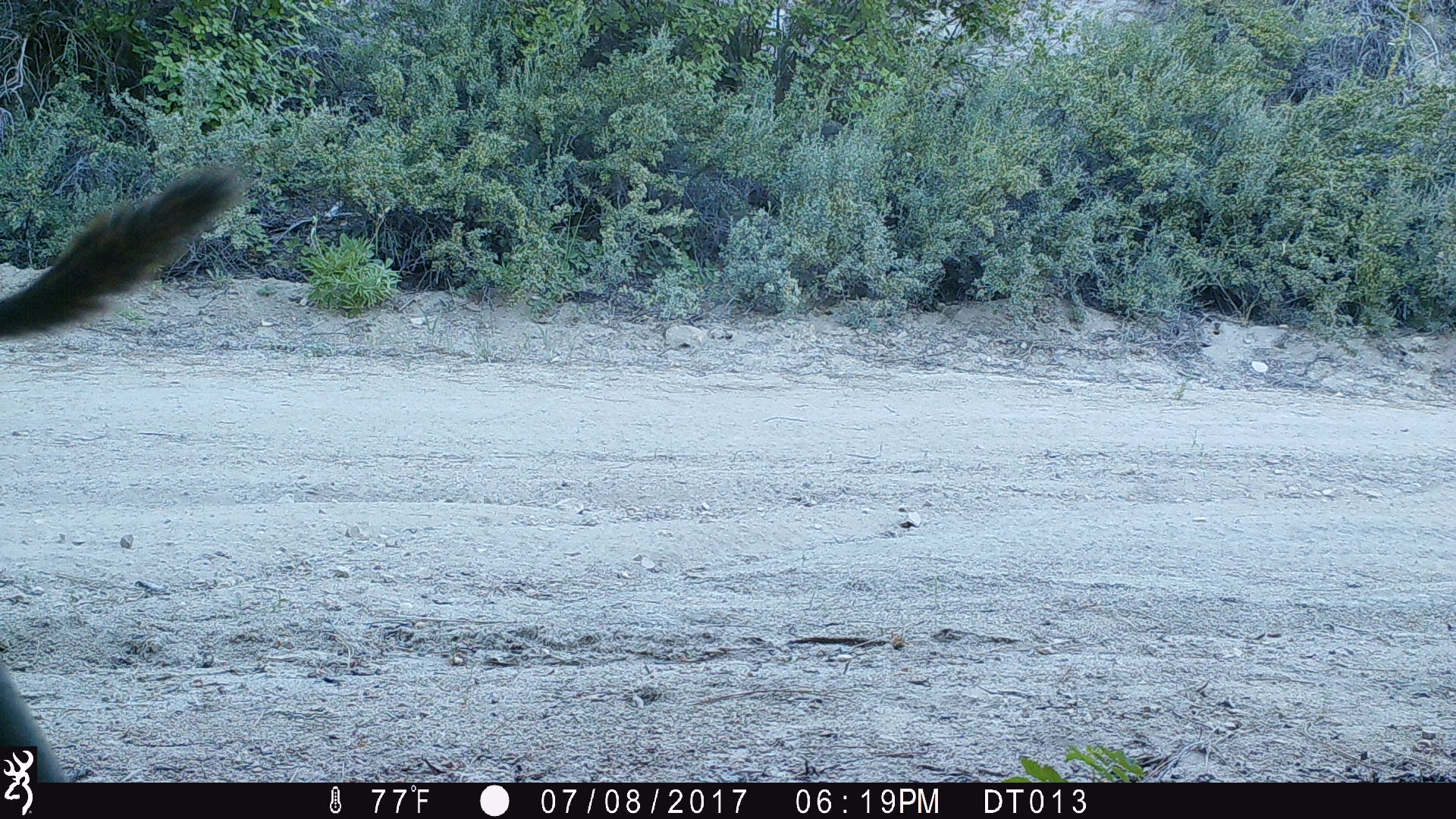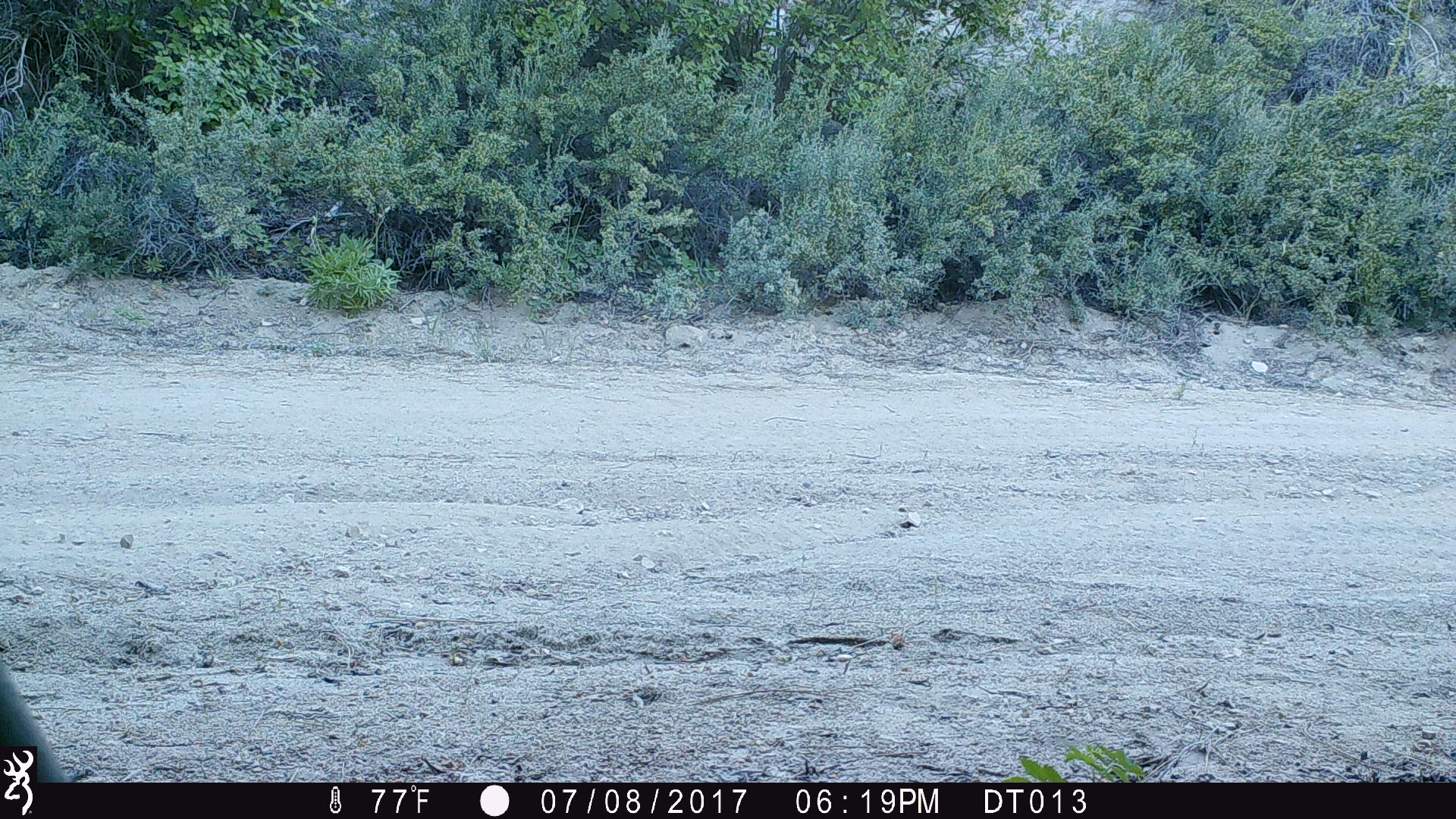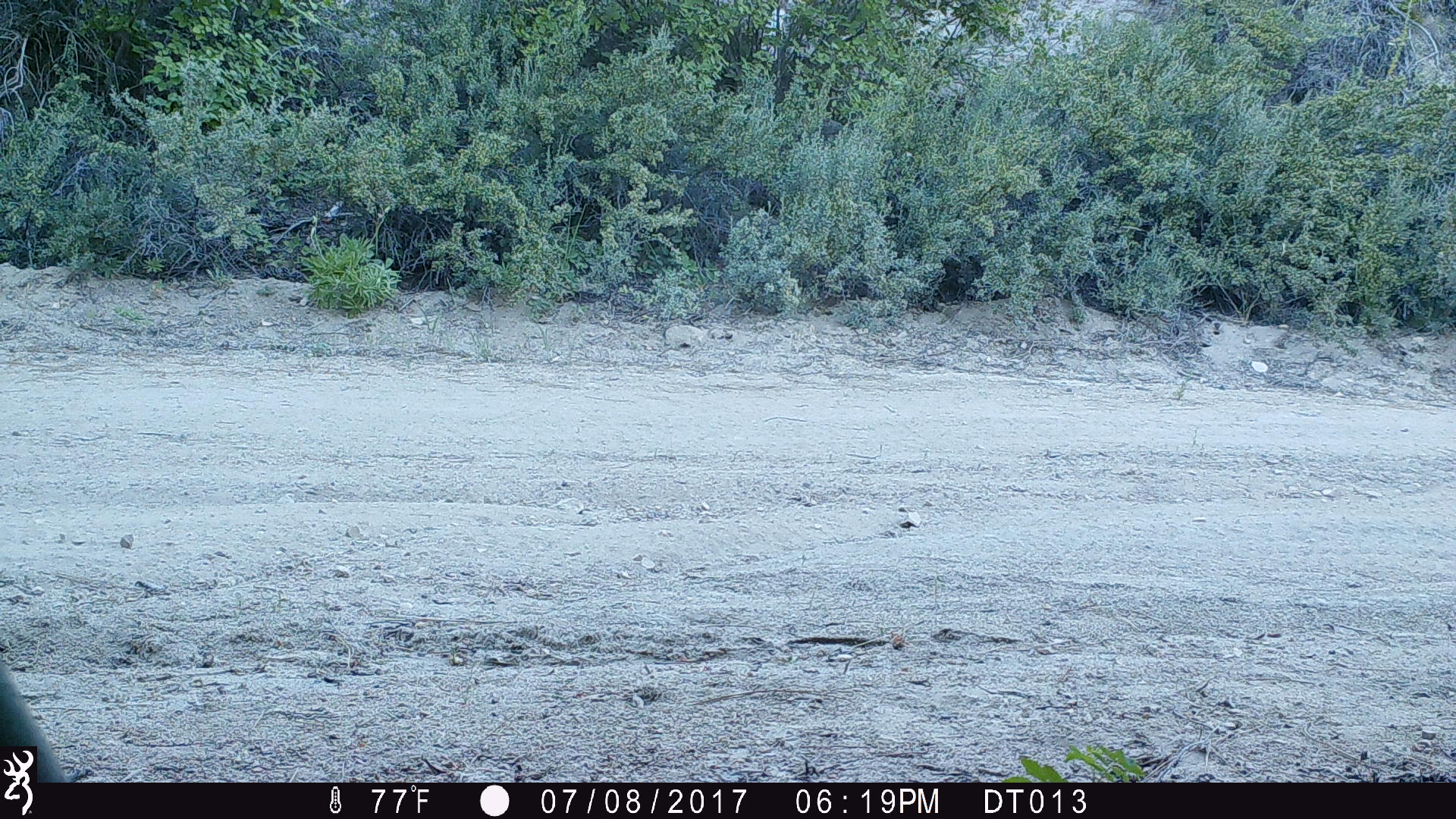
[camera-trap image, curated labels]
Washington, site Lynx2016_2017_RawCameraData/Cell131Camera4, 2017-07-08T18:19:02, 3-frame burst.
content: unidentified animal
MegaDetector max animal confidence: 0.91